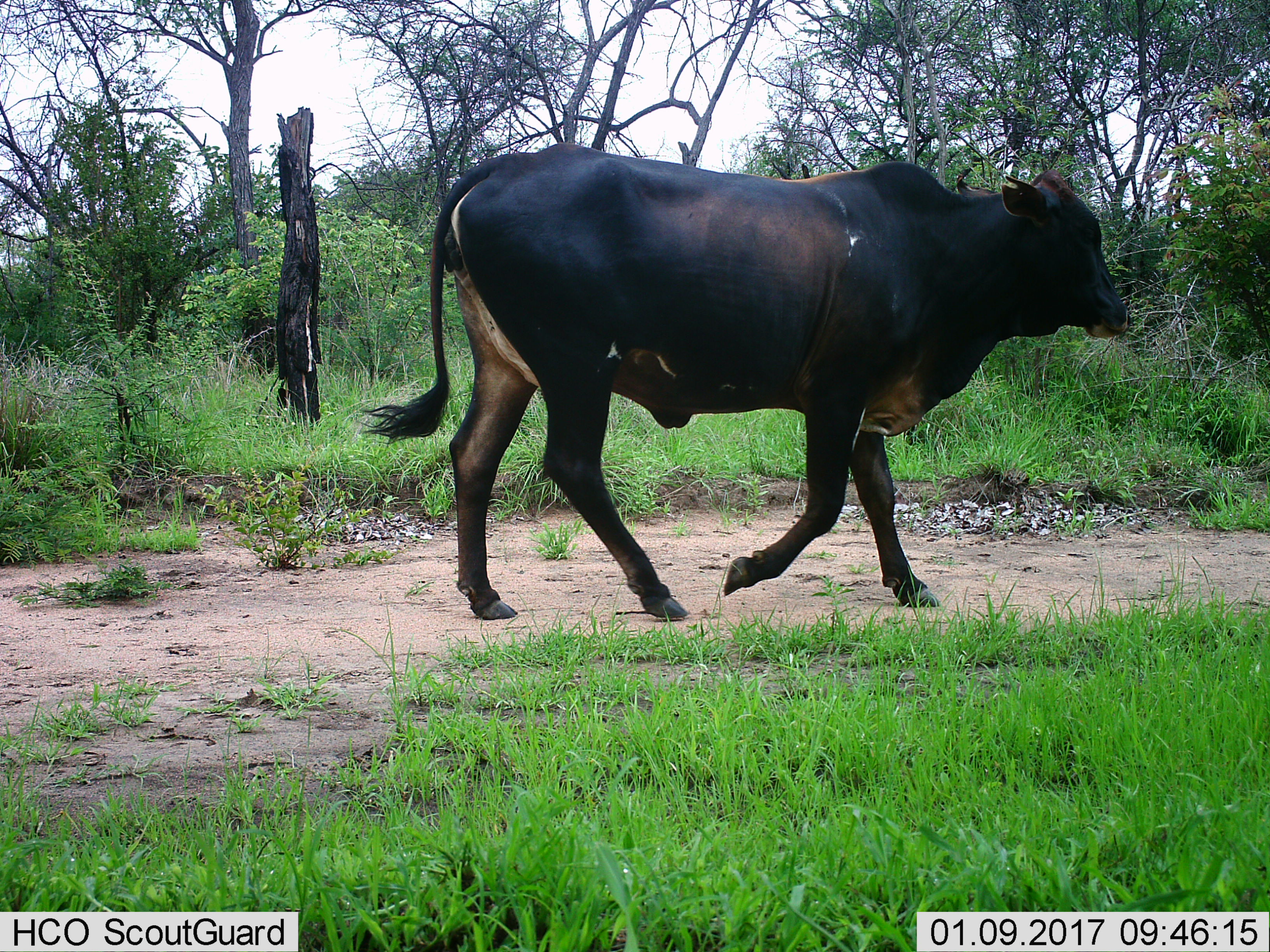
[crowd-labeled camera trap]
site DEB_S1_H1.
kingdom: Animalia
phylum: Chordata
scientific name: Vertebrata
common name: domestic animal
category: domesticanimal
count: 1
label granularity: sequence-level